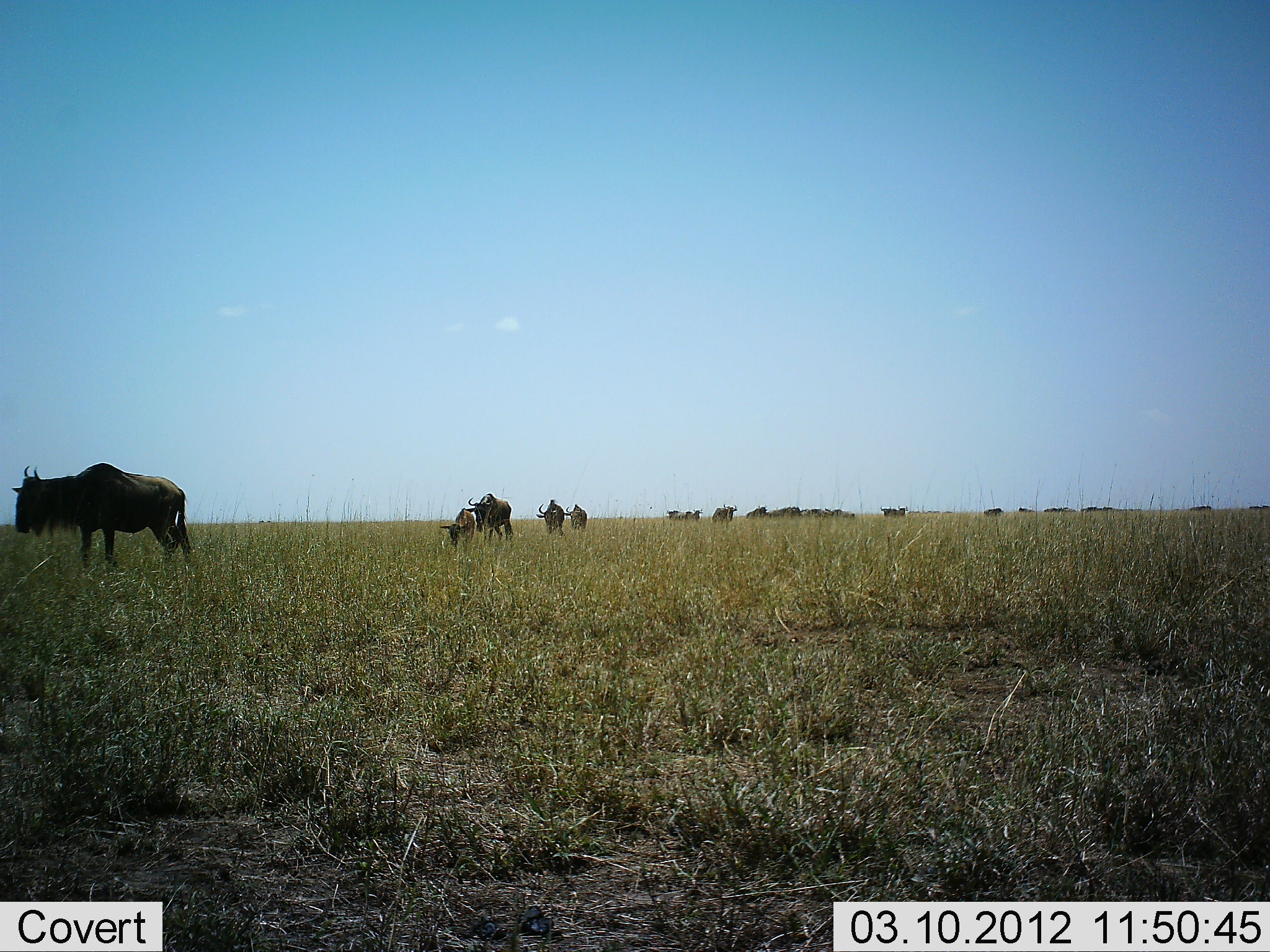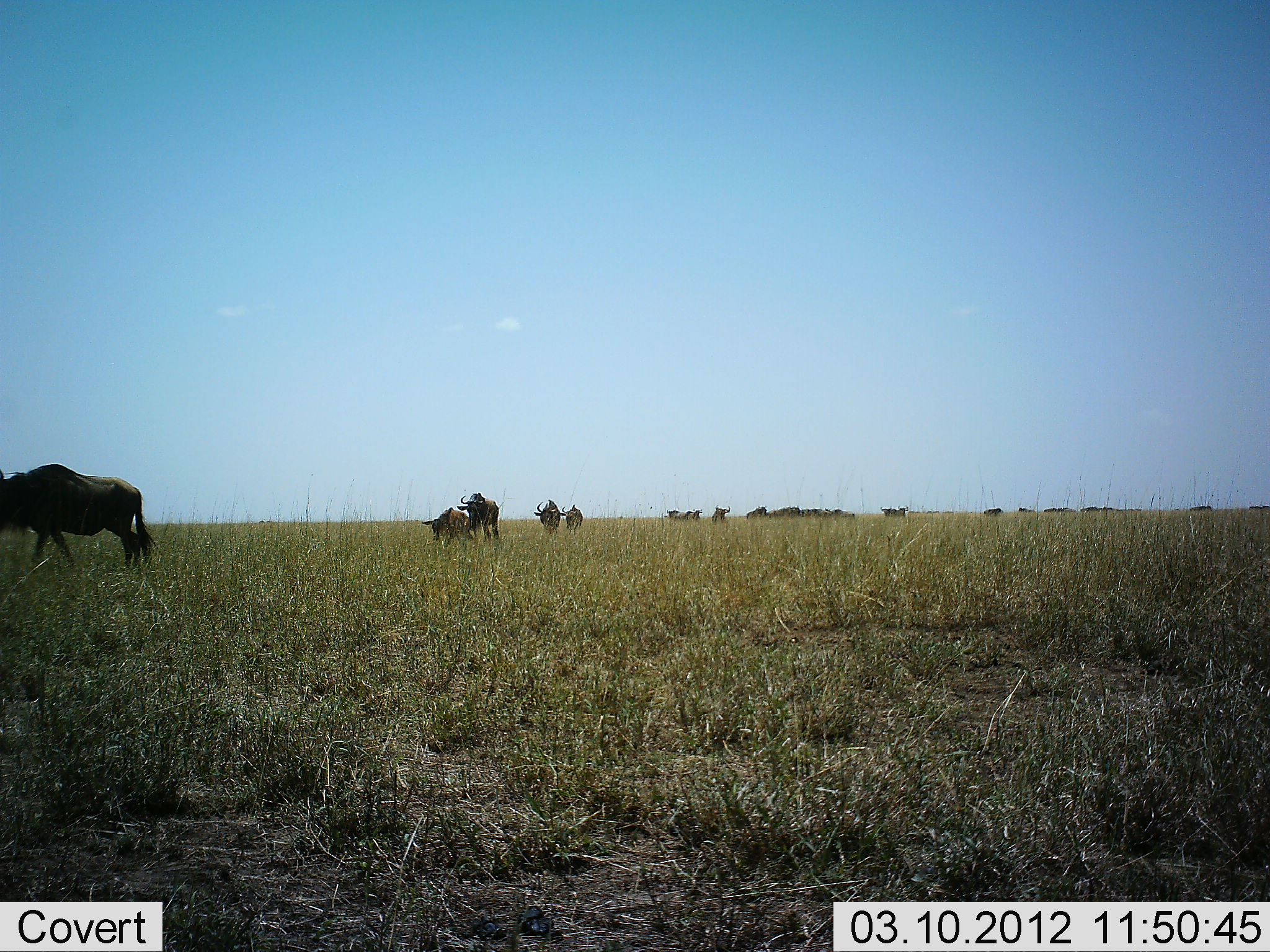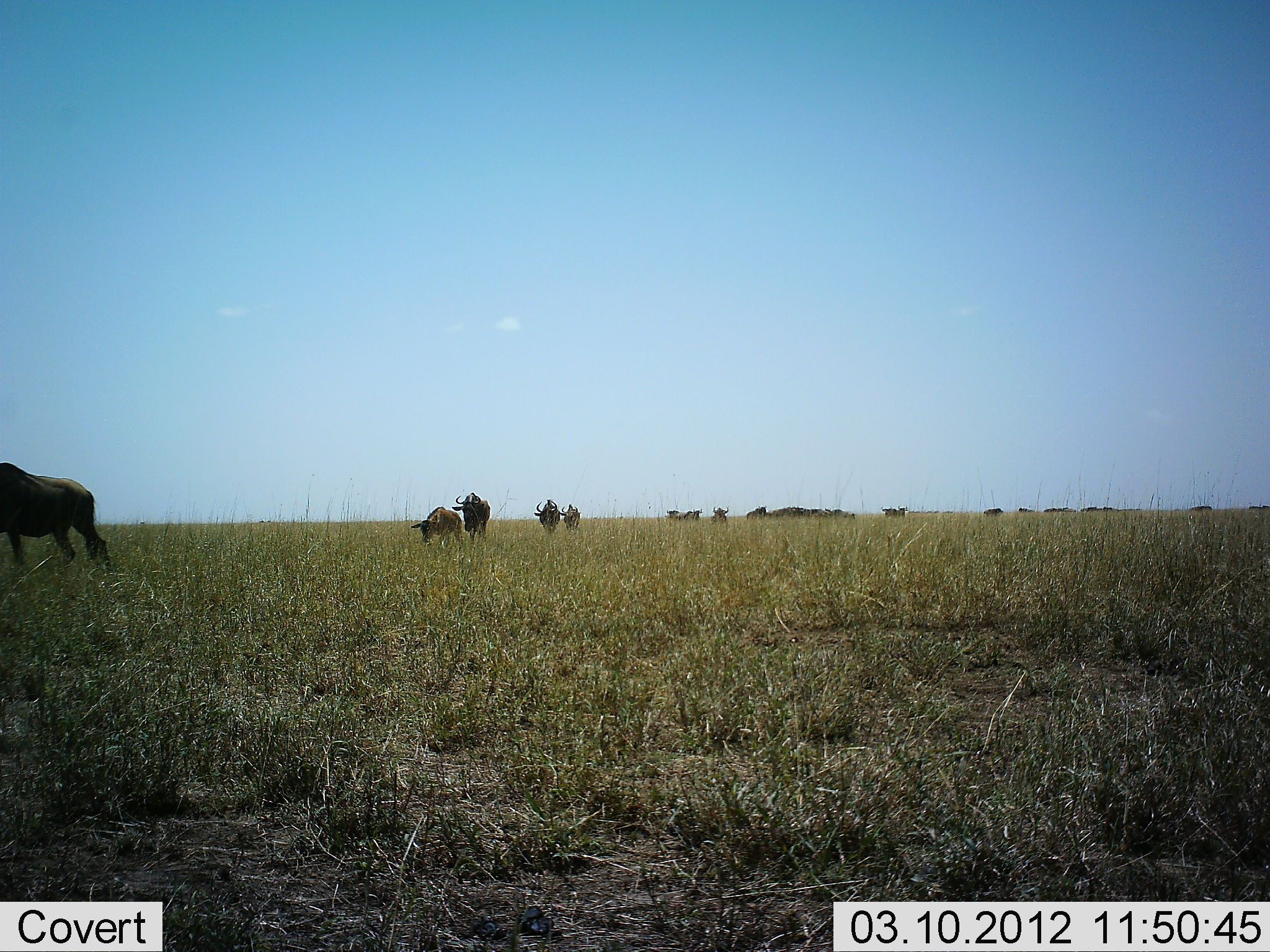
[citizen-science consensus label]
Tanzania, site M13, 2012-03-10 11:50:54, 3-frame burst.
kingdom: Animalia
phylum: Chordata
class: Mammalia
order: Artiodactyla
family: Bovidae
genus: Connochaetes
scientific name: Connochaetes taurinus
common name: blue wildebeest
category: wildebeest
Wildebeest (blue wildebeest) (Connochaetes taurinus), count 11-50. Behavior (volunteer vote fractions): standing 33%, resting 0%, moving 100%, interacting 0%. Young present (vote fraction): 50%. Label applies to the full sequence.